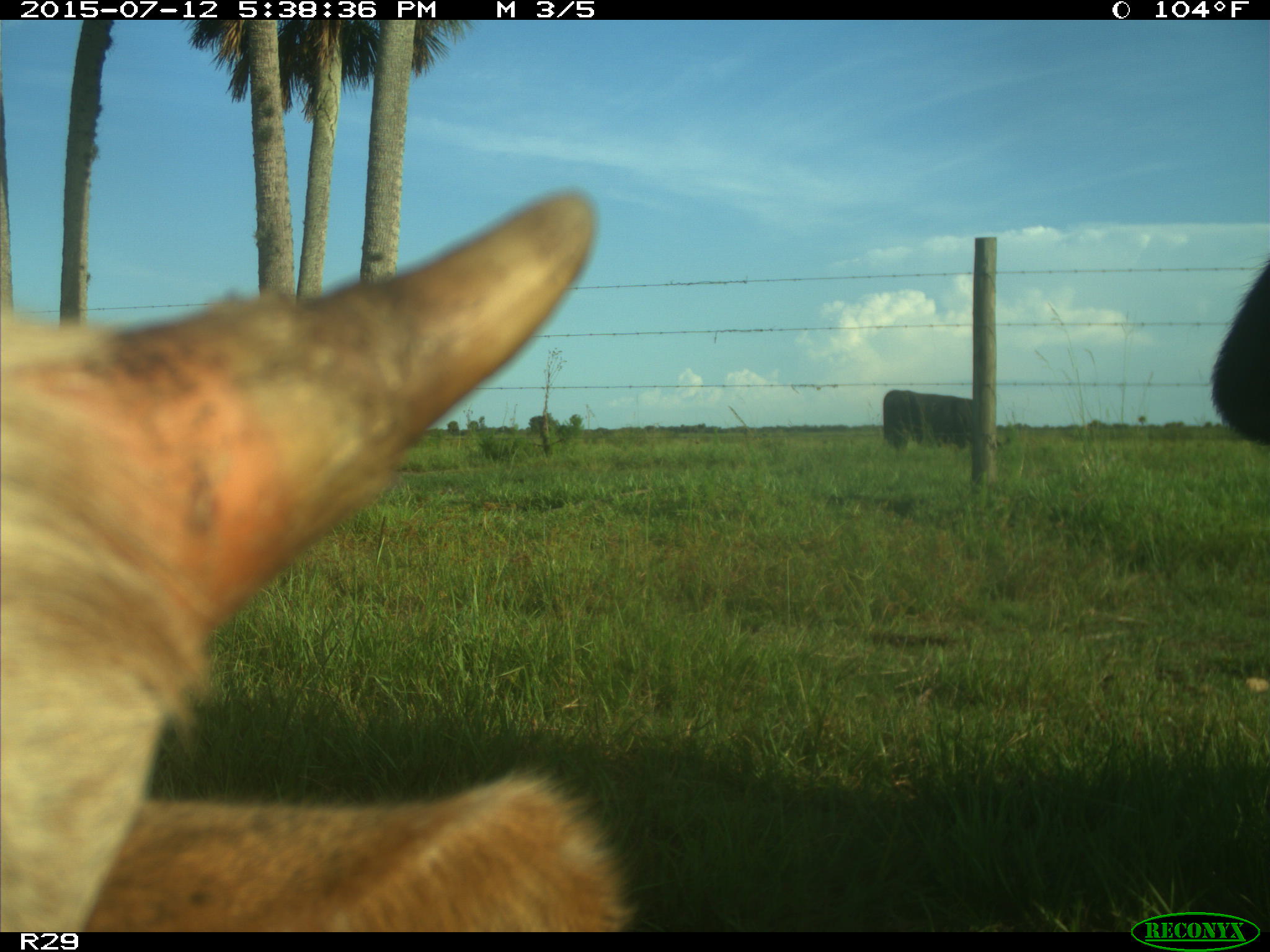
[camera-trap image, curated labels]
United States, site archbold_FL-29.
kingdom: Animalia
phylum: Chordata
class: Mammalia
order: Artiodactyla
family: Bovidae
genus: Bos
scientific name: Bos taurus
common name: domestic cow